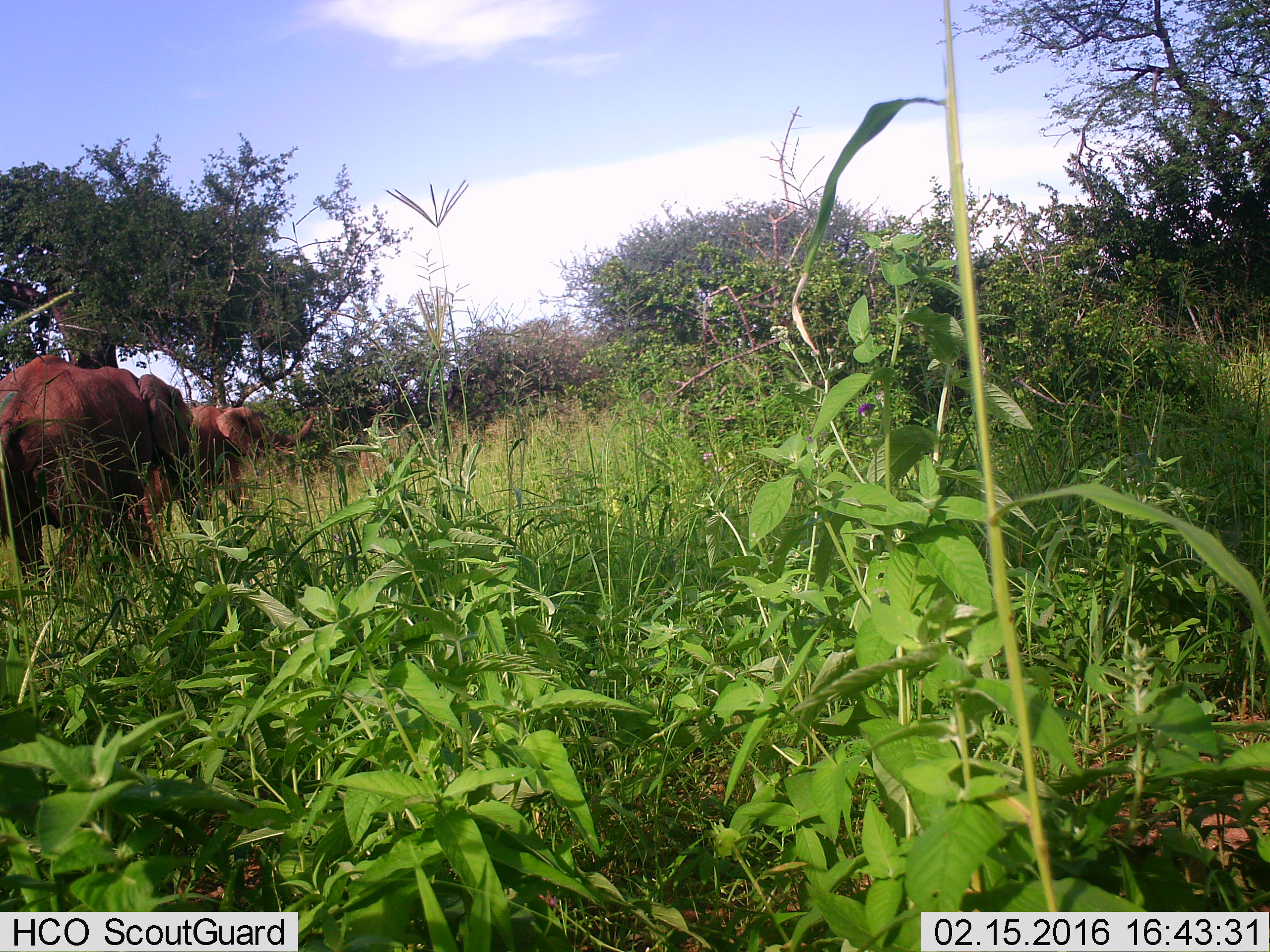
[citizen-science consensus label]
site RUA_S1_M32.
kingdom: Animalia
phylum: Chordata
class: Mammalia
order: Proboscidea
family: Elephantidae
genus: Loxodonta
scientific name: Loxodonta africana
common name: african bush elephant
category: elephant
Elephant (african bush elephant) (Loxodonta africana), count 2. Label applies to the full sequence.